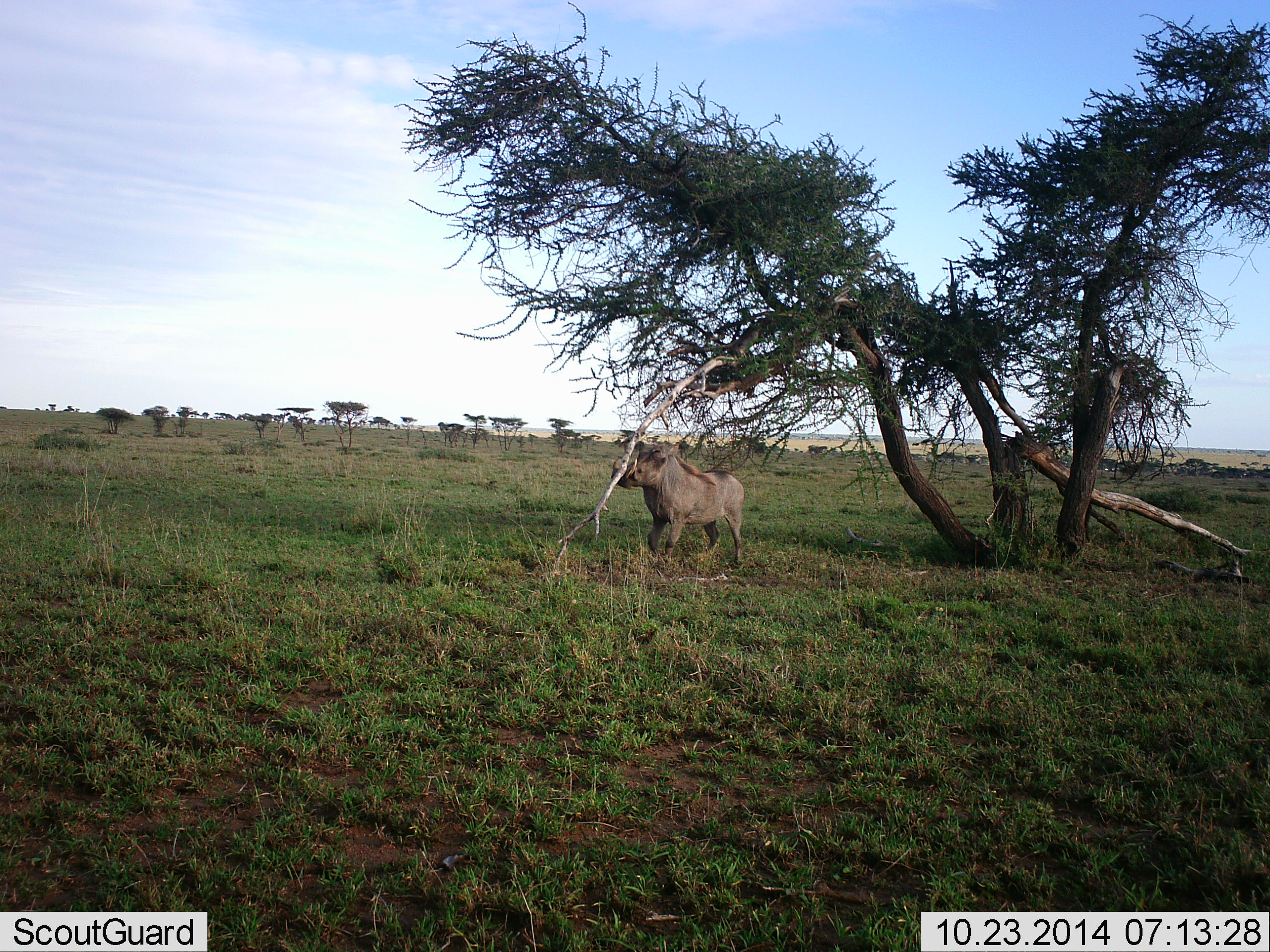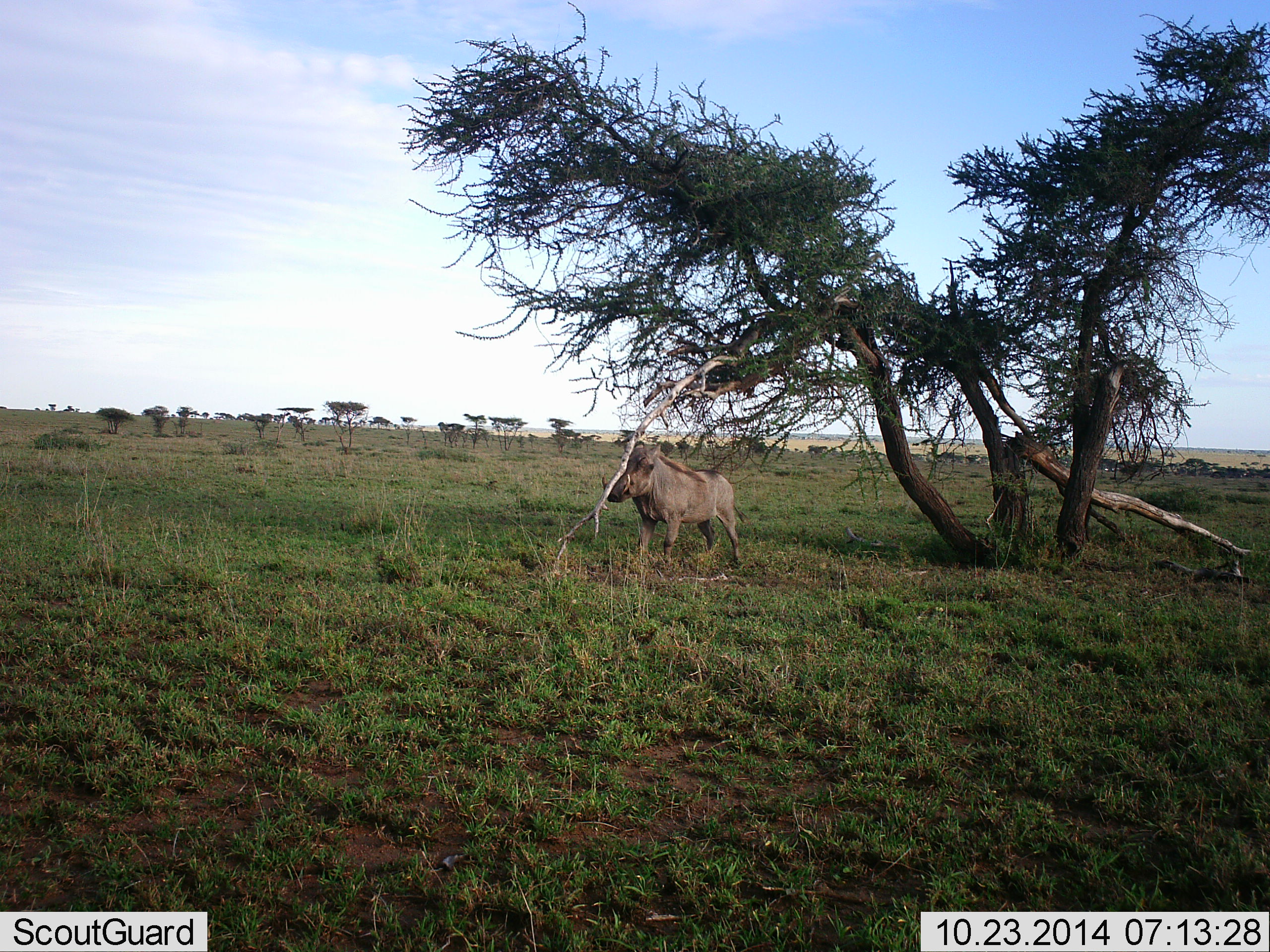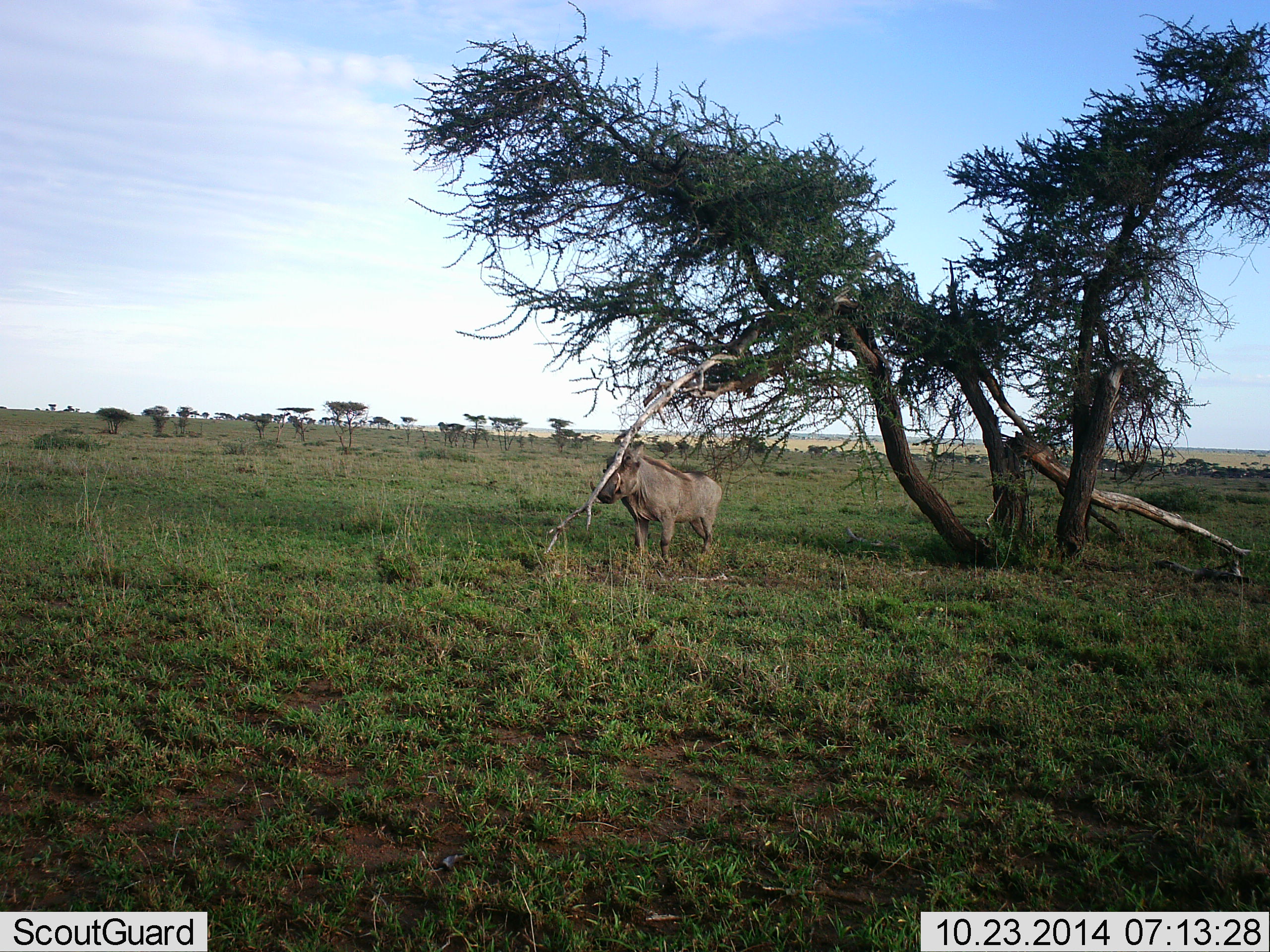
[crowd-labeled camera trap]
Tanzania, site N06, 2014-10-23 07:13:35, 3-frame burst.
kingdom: Animalia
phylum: Chordata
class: Mammalia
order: Artiodactyla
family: Suidae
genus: Phacochoerus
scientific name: Phacochoerus africanus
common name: warthog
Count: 1.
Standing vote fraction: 50%.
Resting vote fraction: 0%.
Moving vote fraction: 30%.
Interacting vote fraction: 20%.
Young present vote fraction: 0%.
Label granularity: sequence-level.